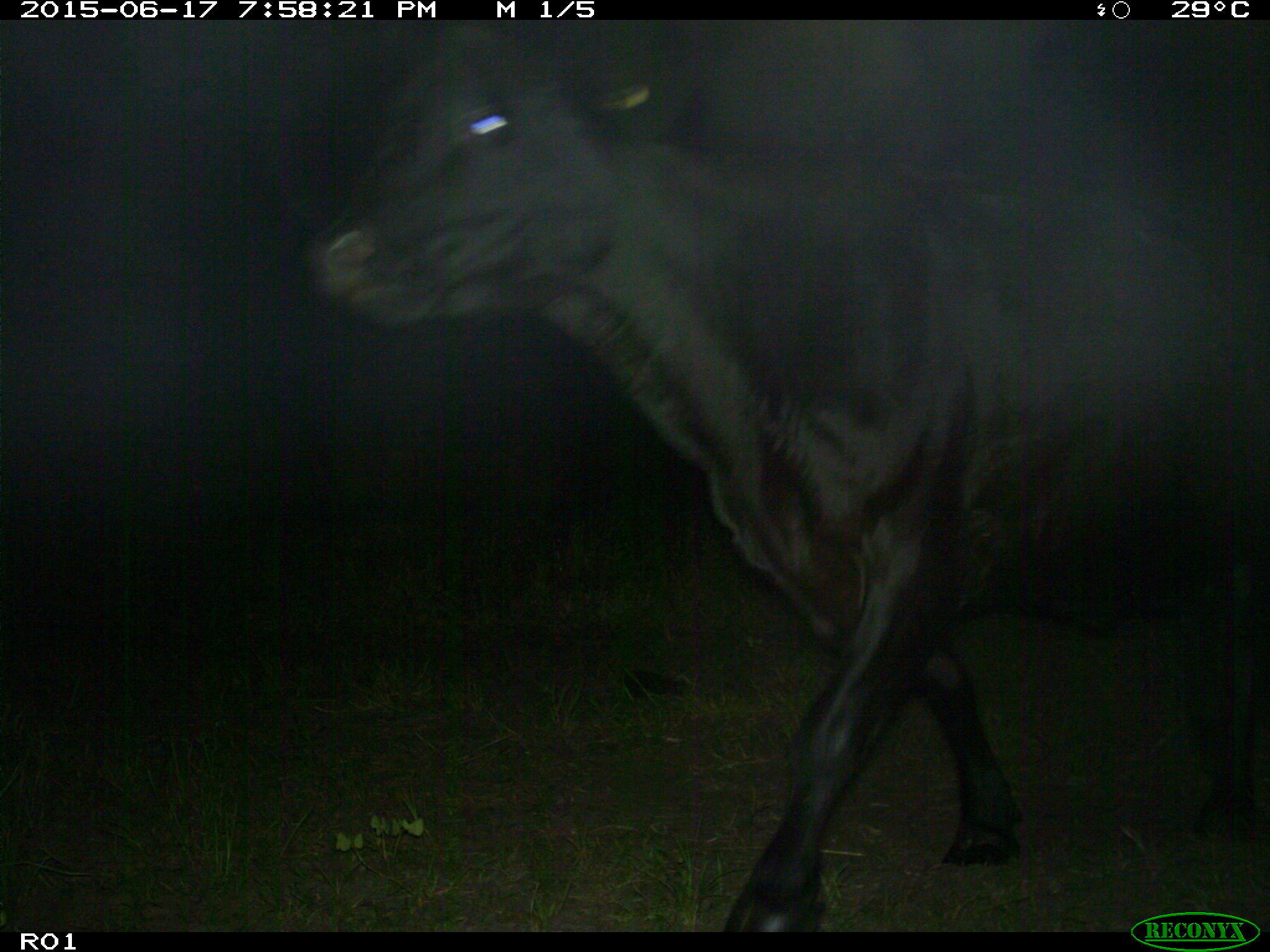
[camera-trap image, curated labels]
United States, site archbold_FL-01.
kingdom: Animalia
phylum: Chordata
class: Mammalia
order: Artiodactyla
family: Bovidae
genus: Bos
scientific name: Bos taurus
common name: domestic cow